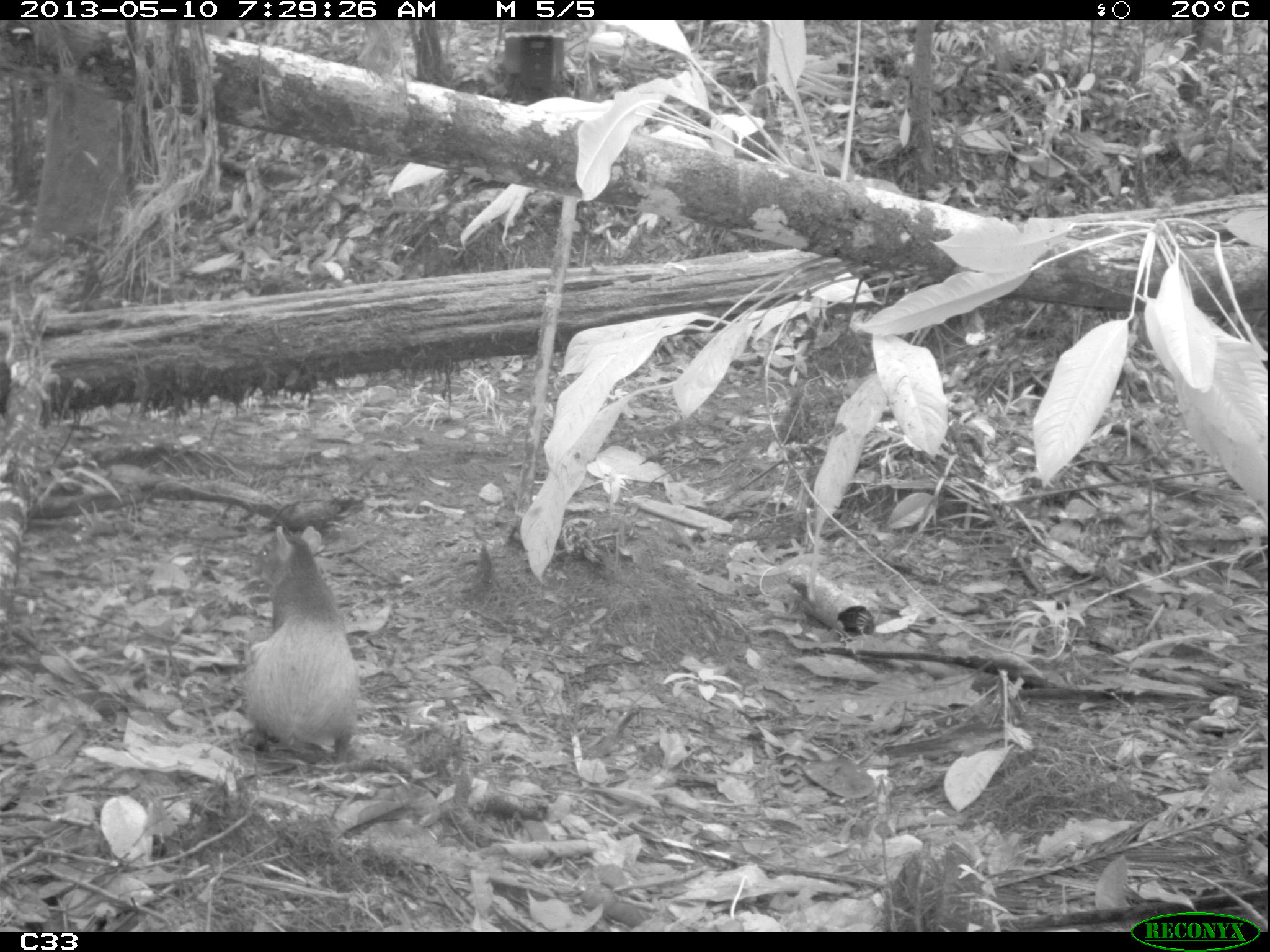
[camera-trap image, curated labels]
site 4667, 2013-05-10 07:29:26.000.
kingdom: Animalia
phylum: Chordata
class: Mammalia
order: Rodentia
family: Dasyproctidae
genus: Dasyprocta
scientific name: Dasyprocta leporina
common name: red-rumped agouti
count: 1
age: adult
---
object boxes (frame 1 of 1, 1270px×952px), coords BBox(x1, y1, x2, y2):
dasyprocta leporina: BBox(244, 521, 361, 765)